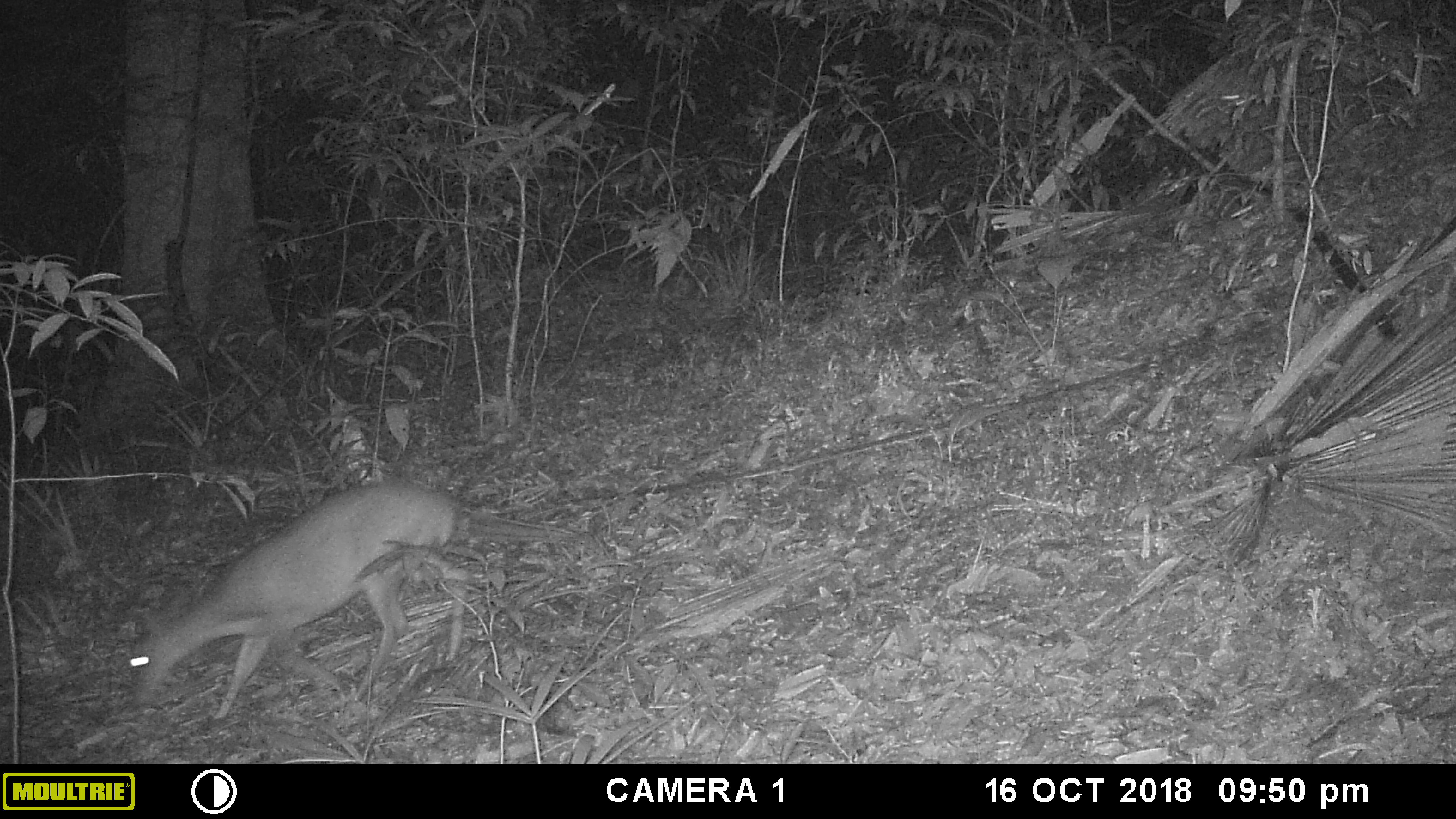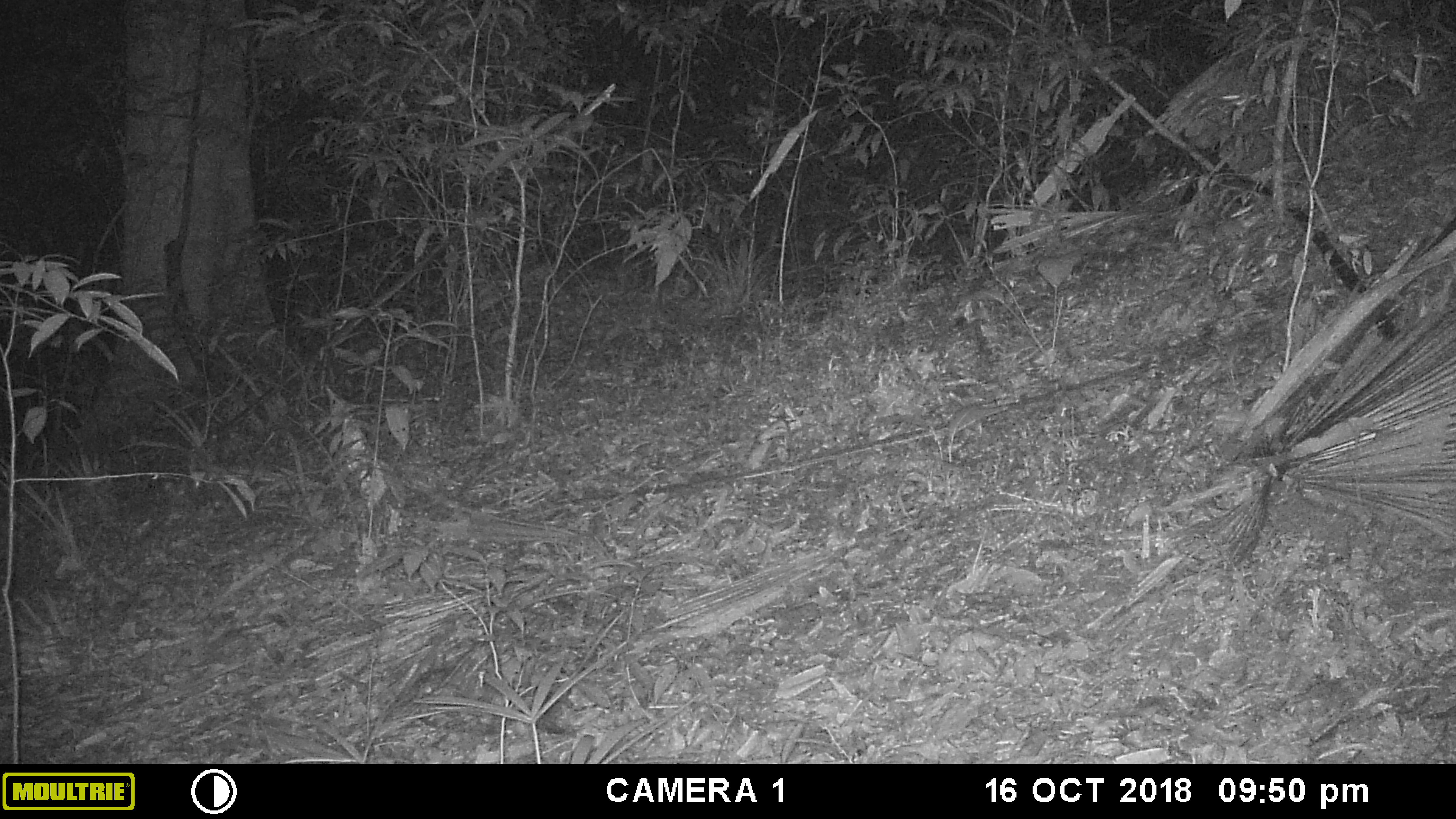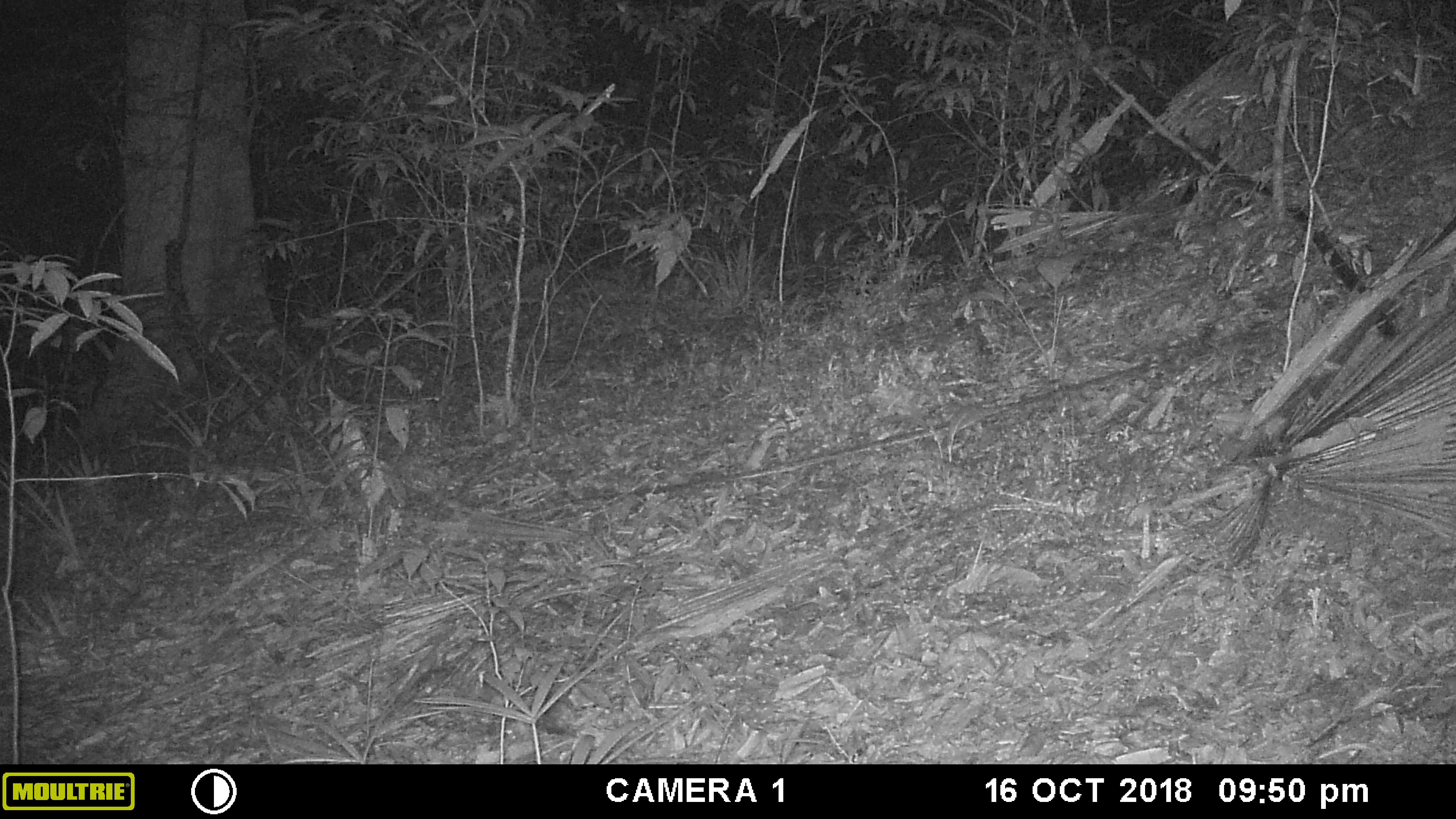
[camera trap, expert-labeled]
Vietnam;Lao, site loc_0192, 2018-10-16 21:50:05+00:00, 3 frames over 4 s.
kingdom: Animalia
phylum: Chordata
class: Mammalia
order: Artiodactyla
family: Cervidae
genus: Muntiacus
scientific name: Muntiacus vuquangensis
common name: large-antlered muntjac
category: large antlered muntjac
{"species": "large antlered muntjac (large-antlered muntjac) (Muntiacus vuquangensis)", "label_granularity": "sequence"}